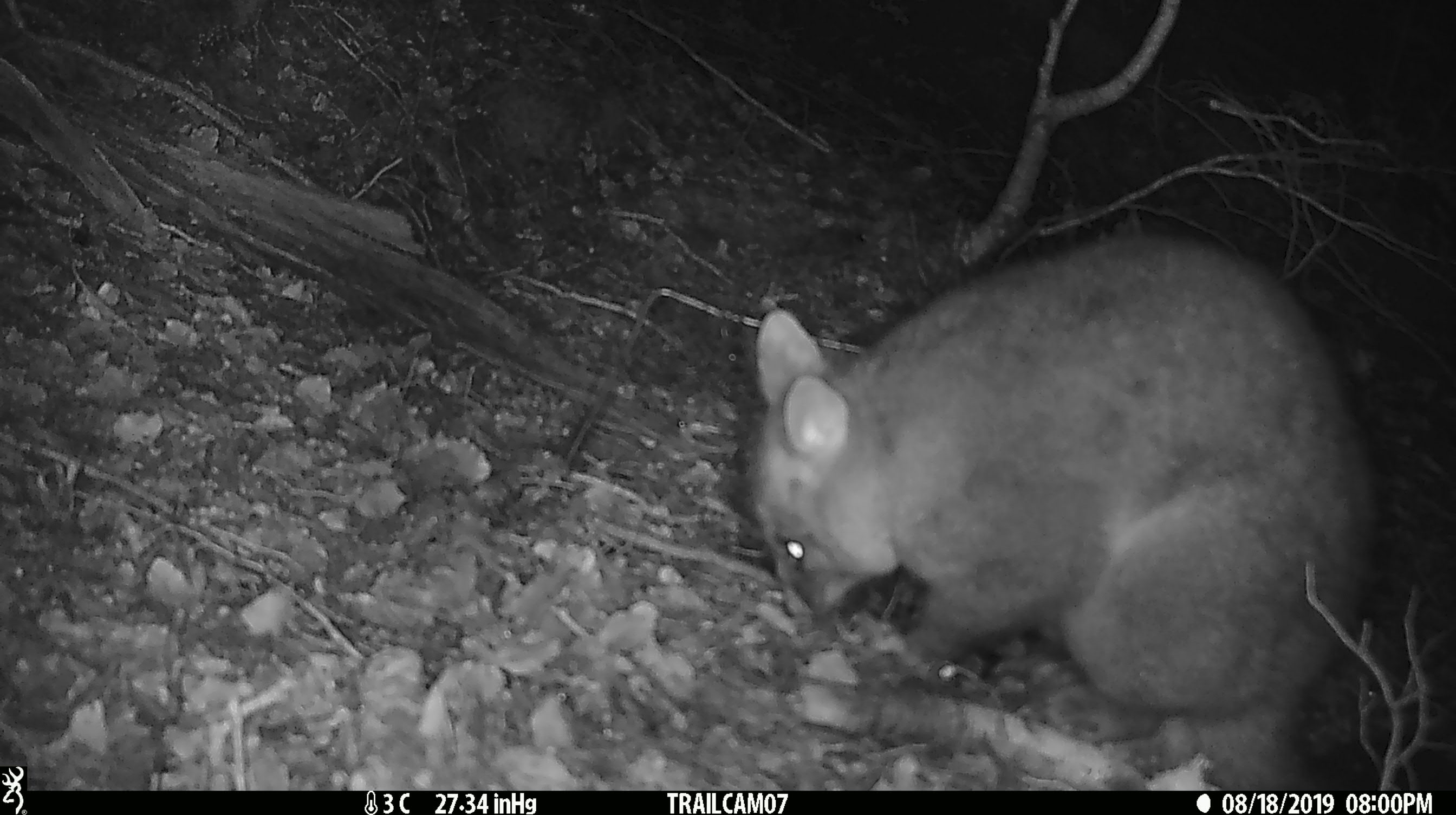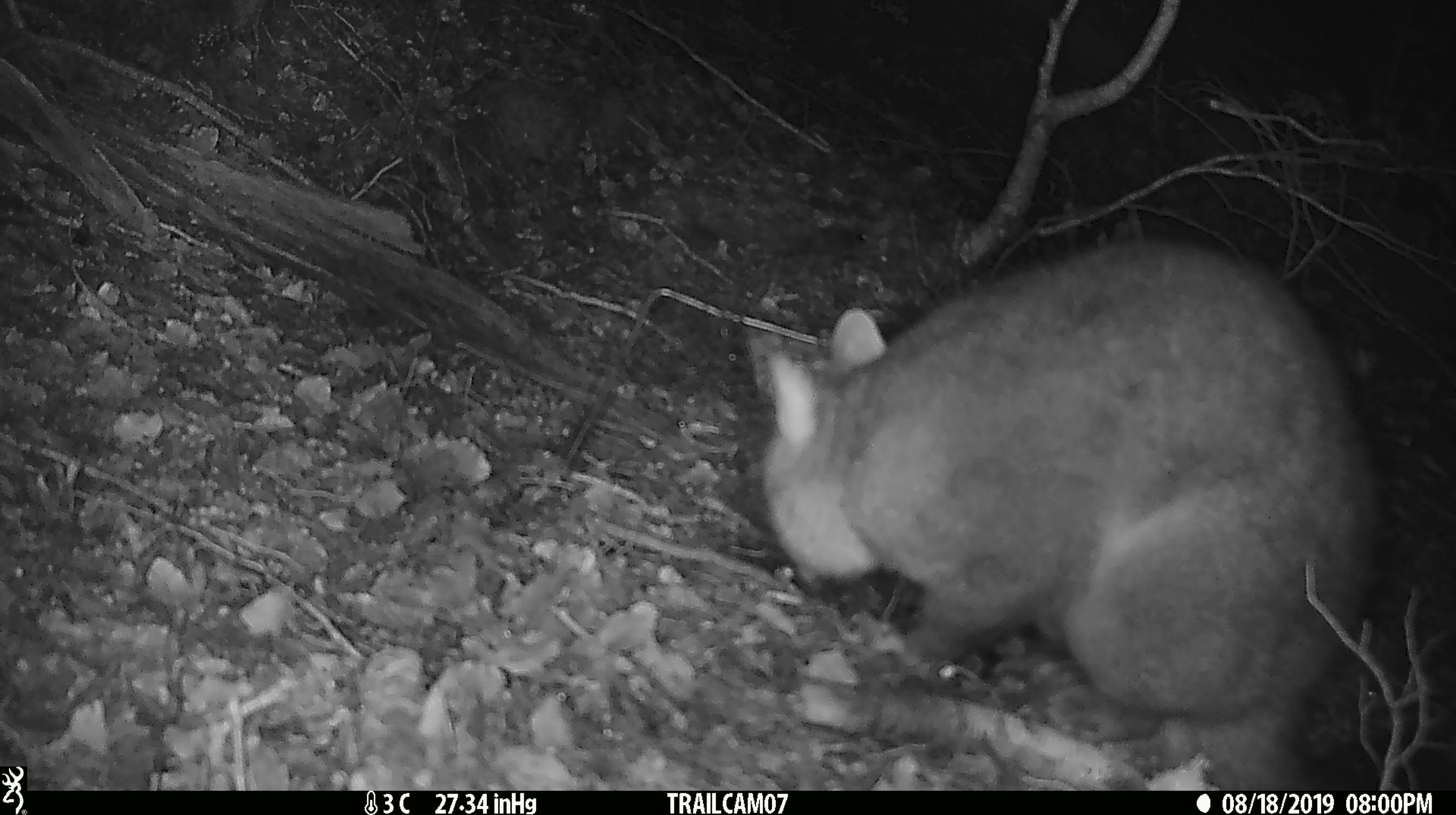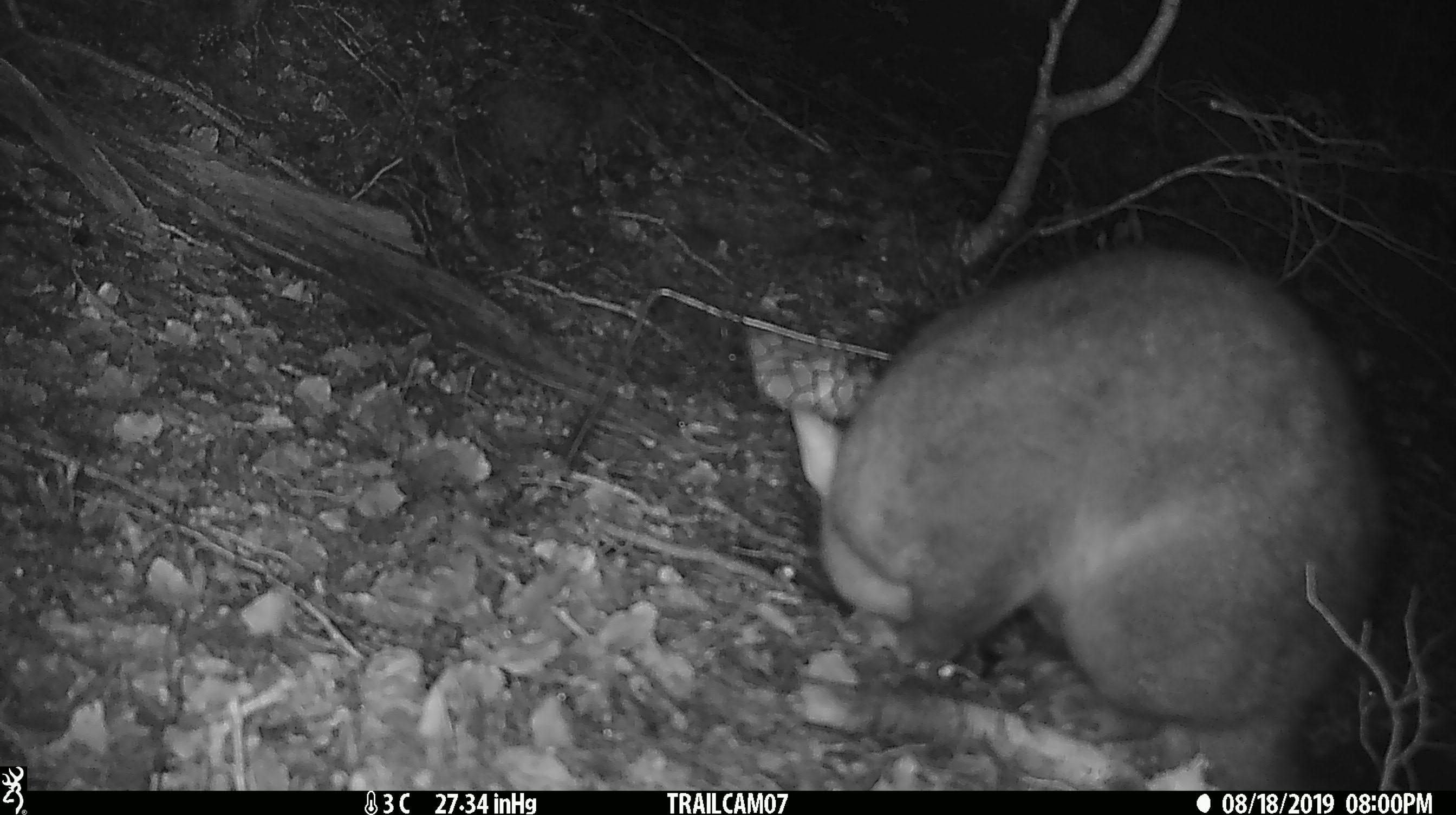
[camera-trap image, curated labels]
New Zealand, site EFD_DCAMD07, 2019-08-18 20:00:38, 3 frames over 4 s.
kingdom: Animalia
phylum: Chordata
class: Mammalia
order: Diprotodontia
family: Phalangeridae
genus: Trichosurus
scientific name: Trichosurus vulpecula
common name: common brushtail possum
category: possum